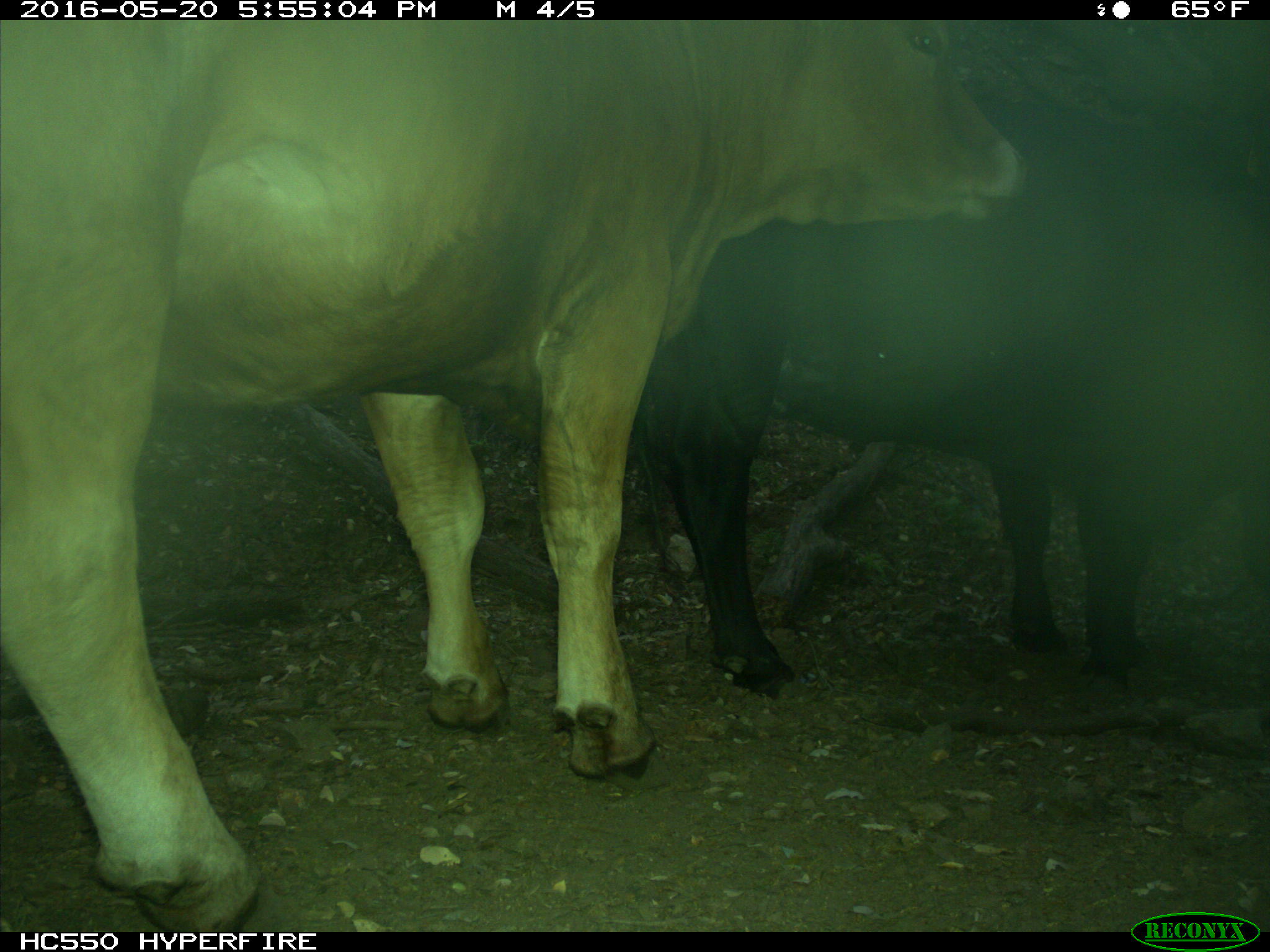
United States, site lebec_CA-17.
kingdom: Animalia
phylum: Chordata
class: Mammalia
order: Artiodactyla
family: Bovidae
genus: Bos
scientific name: Bos taurus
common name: domestic cow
Bos taurus (domestic cow).